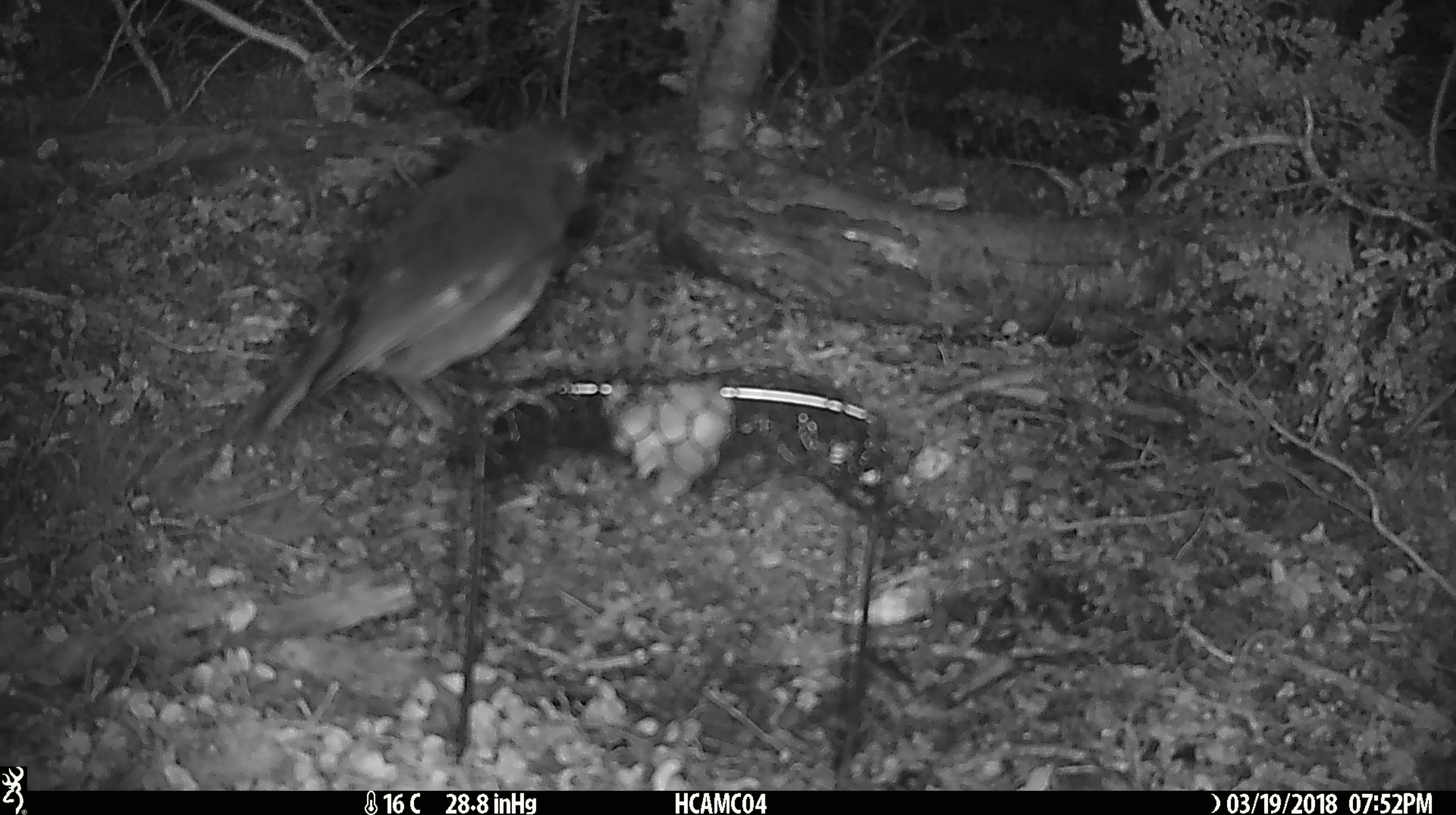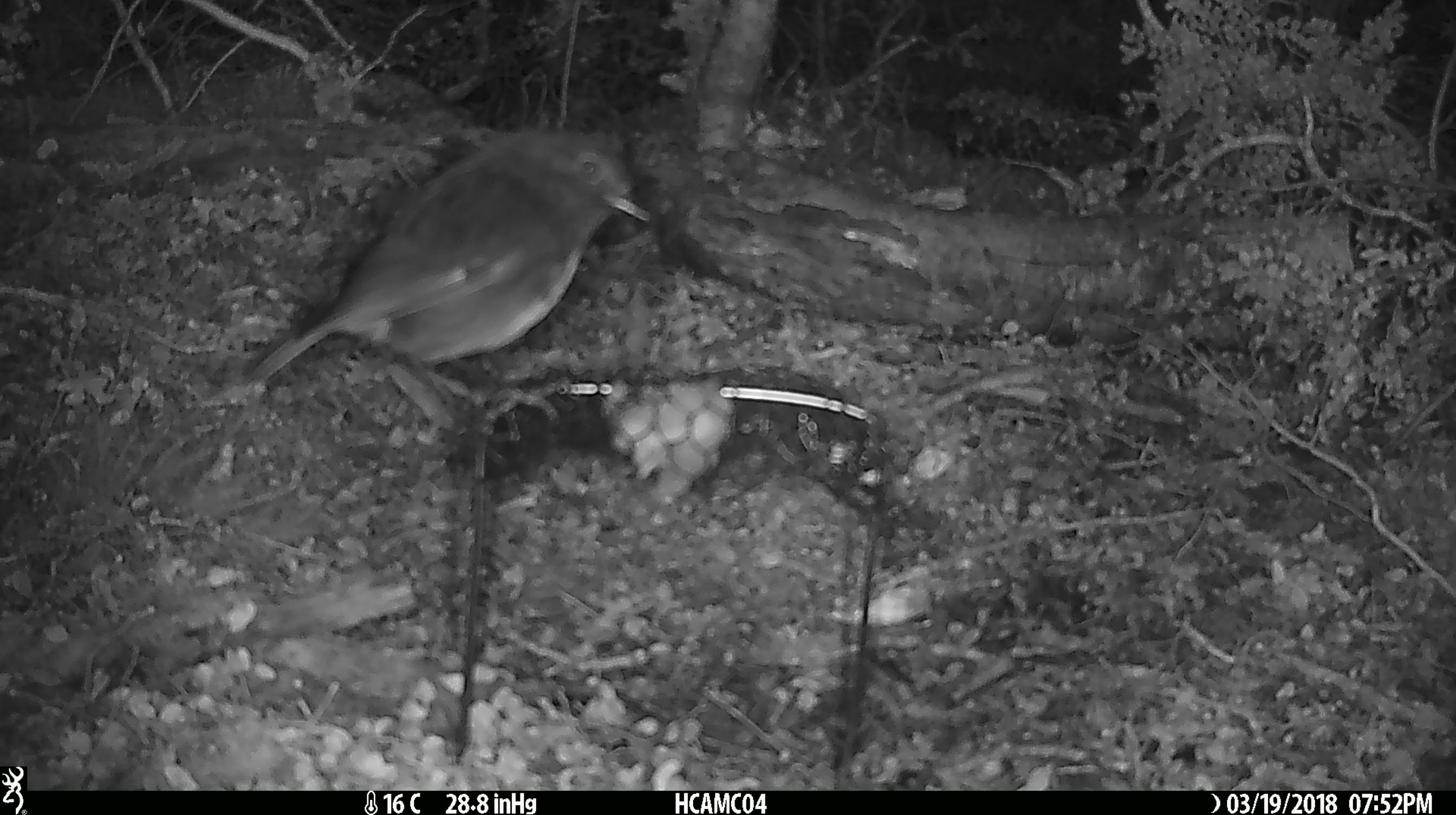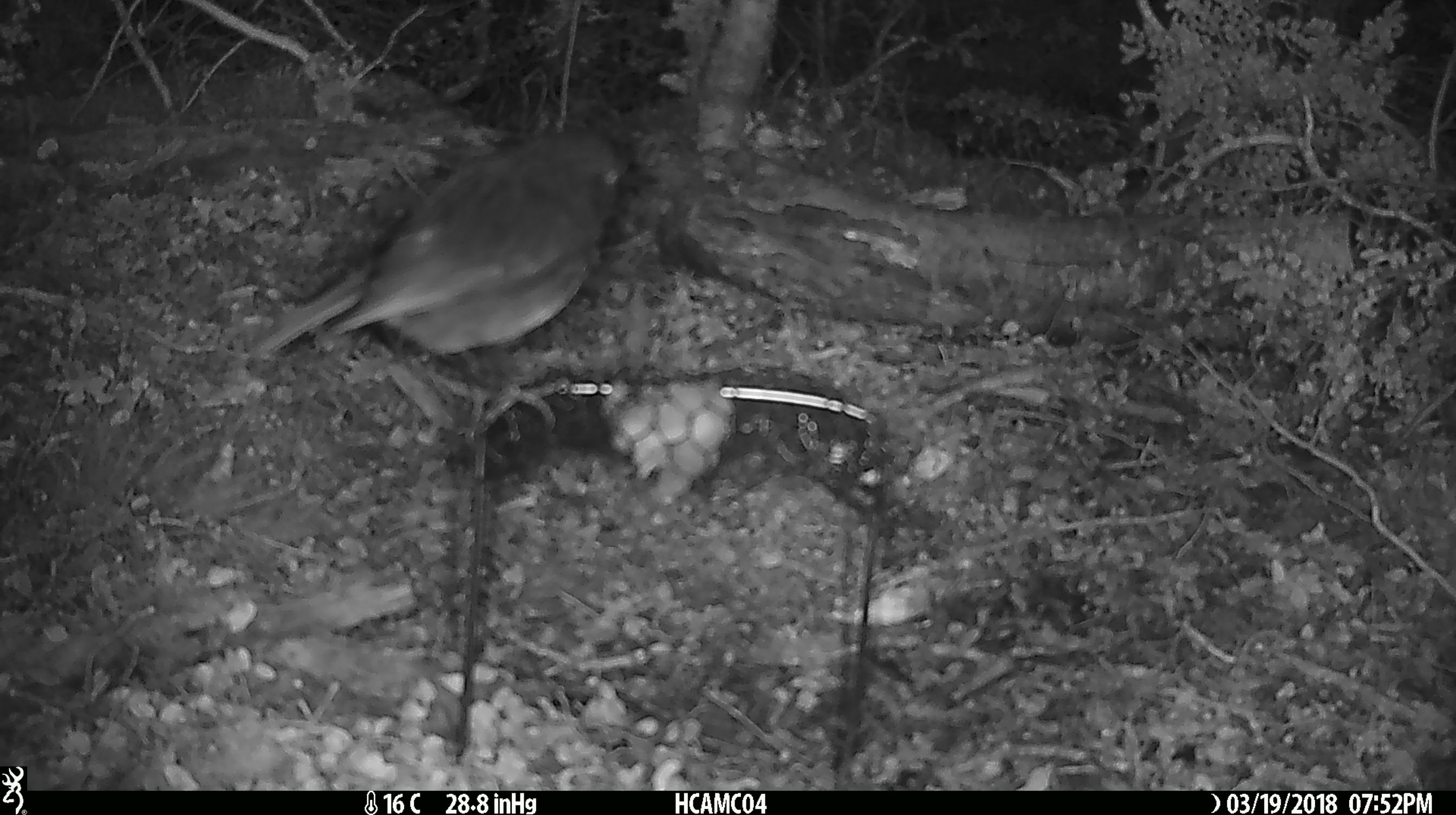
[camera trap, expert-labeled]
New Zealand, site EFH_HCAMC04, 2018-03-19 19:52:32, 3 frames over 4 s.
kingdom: Animalia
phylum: Chordata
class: Aves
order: Passeriformes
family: Petroicidae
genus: Petroica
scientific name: Petroica australis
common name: new zealand robin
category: robin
Robin (new zealand robin) (Petroica australis).